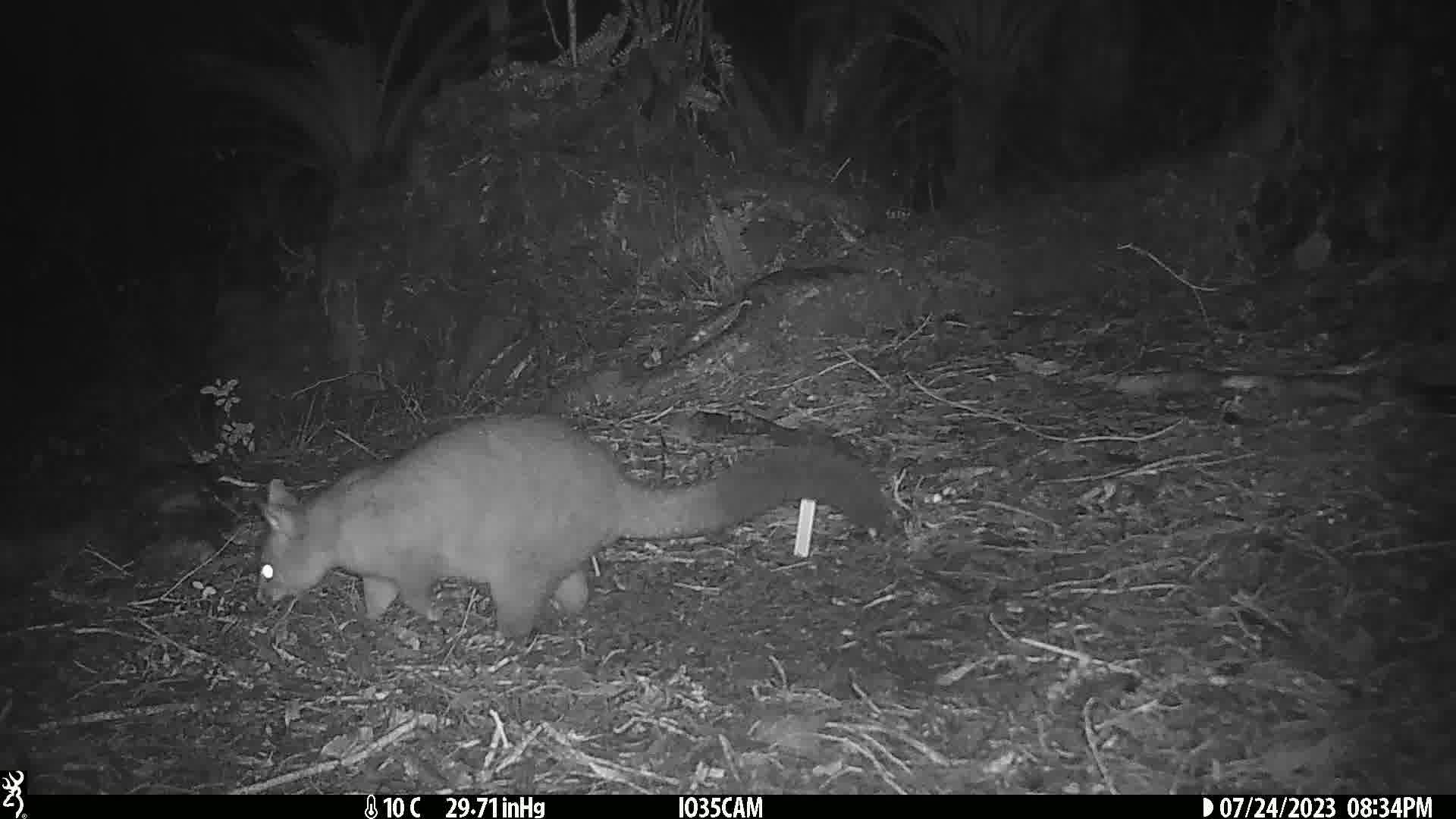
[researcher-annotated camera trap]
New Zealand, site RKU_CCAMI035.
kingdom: Animalia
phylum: Chordata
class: Mammalia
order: Diprotodontia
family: Phalangeridae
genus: Trichosurus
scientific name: Trichosurus vulpecula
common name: common brushtail possum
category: possum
Possum (common brushtail possum) (Trichosurus vulpecula).